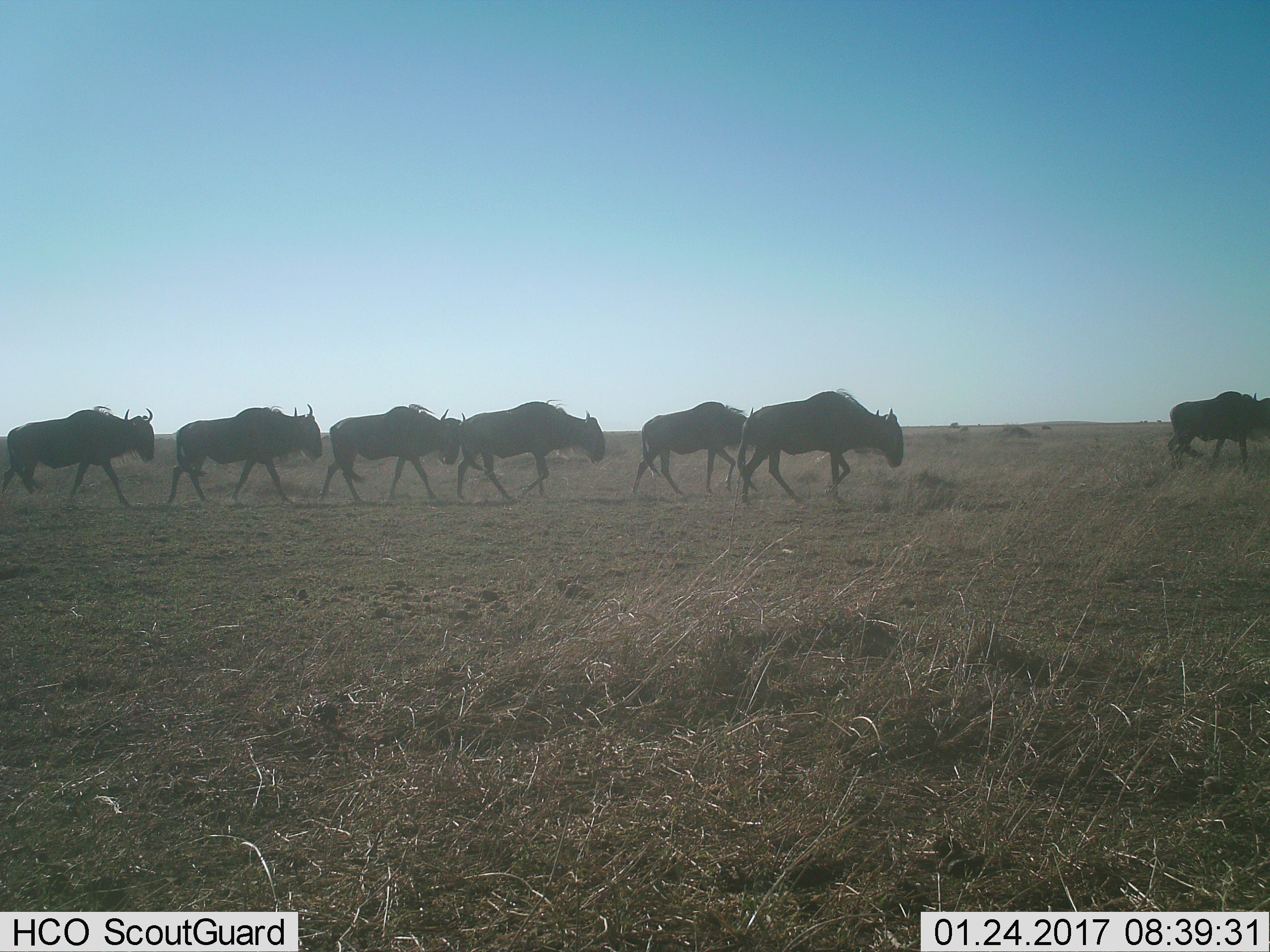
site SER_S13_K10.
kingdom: Animalia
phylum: Chordata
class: Mammalia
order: Artiodactyla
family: Bovidae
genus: Connochaetes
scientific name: Connochaetes taurinus taurinus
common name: blue wildebeest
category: wildebeestblue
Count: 7.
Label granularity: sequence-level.